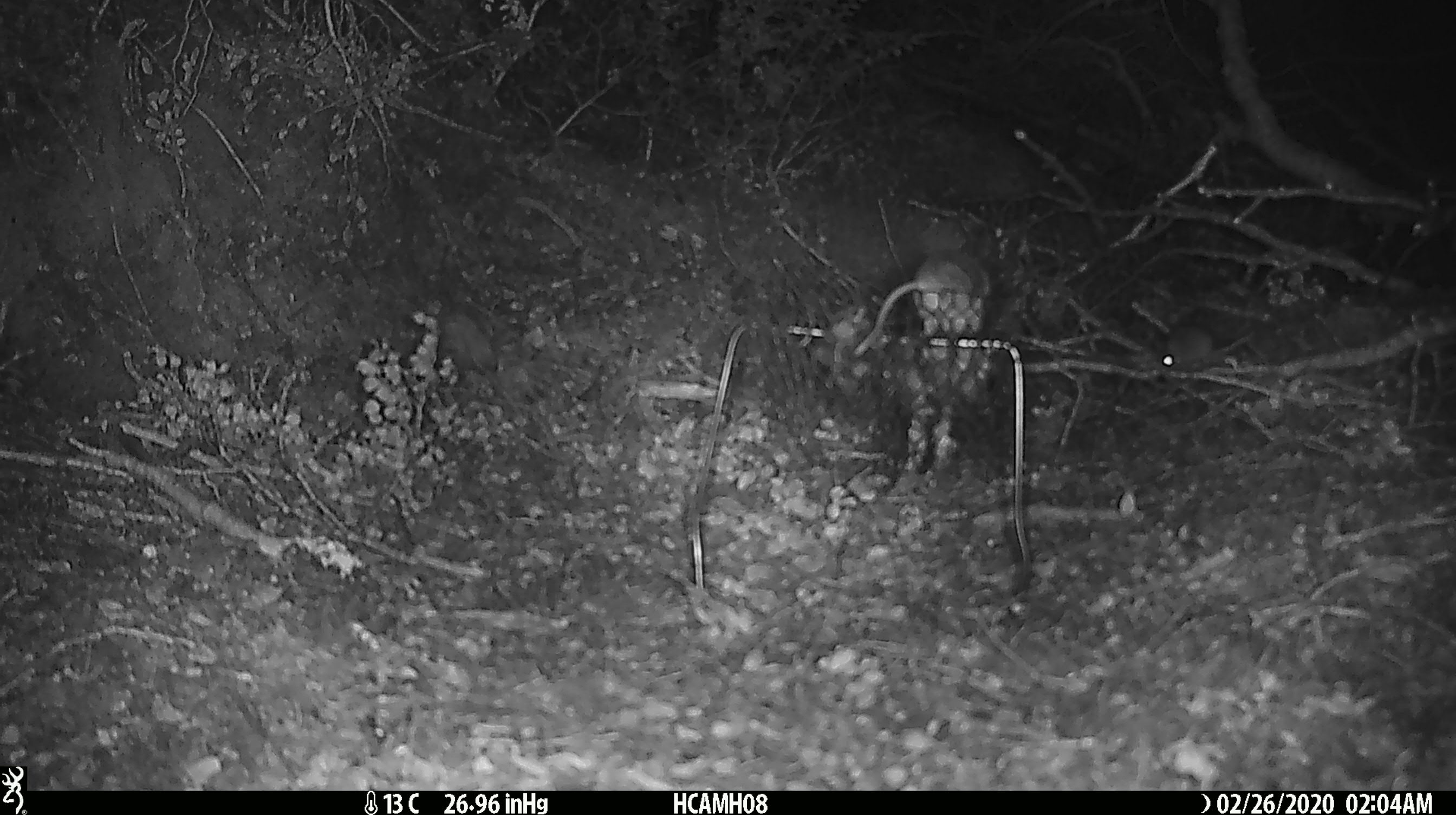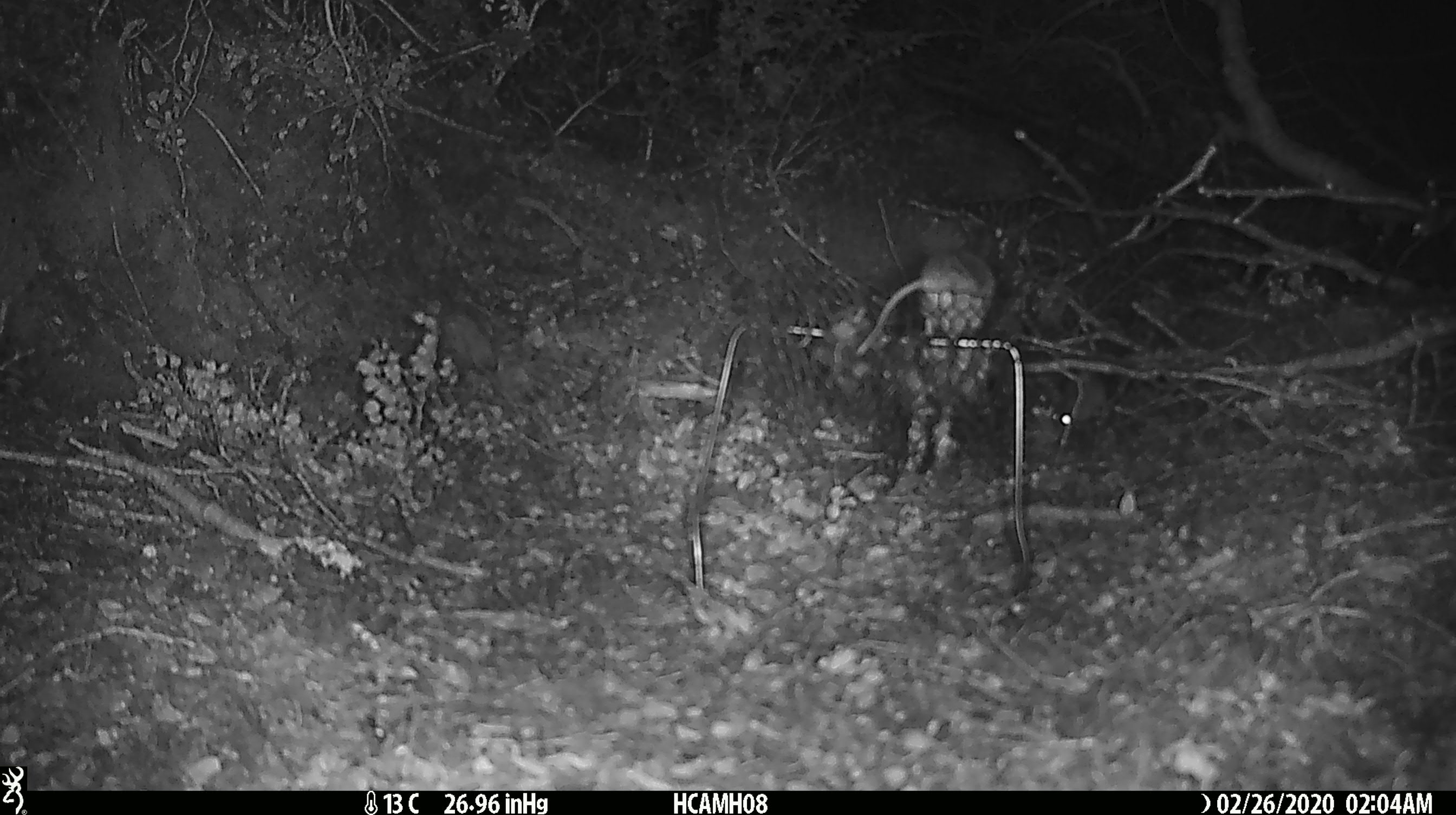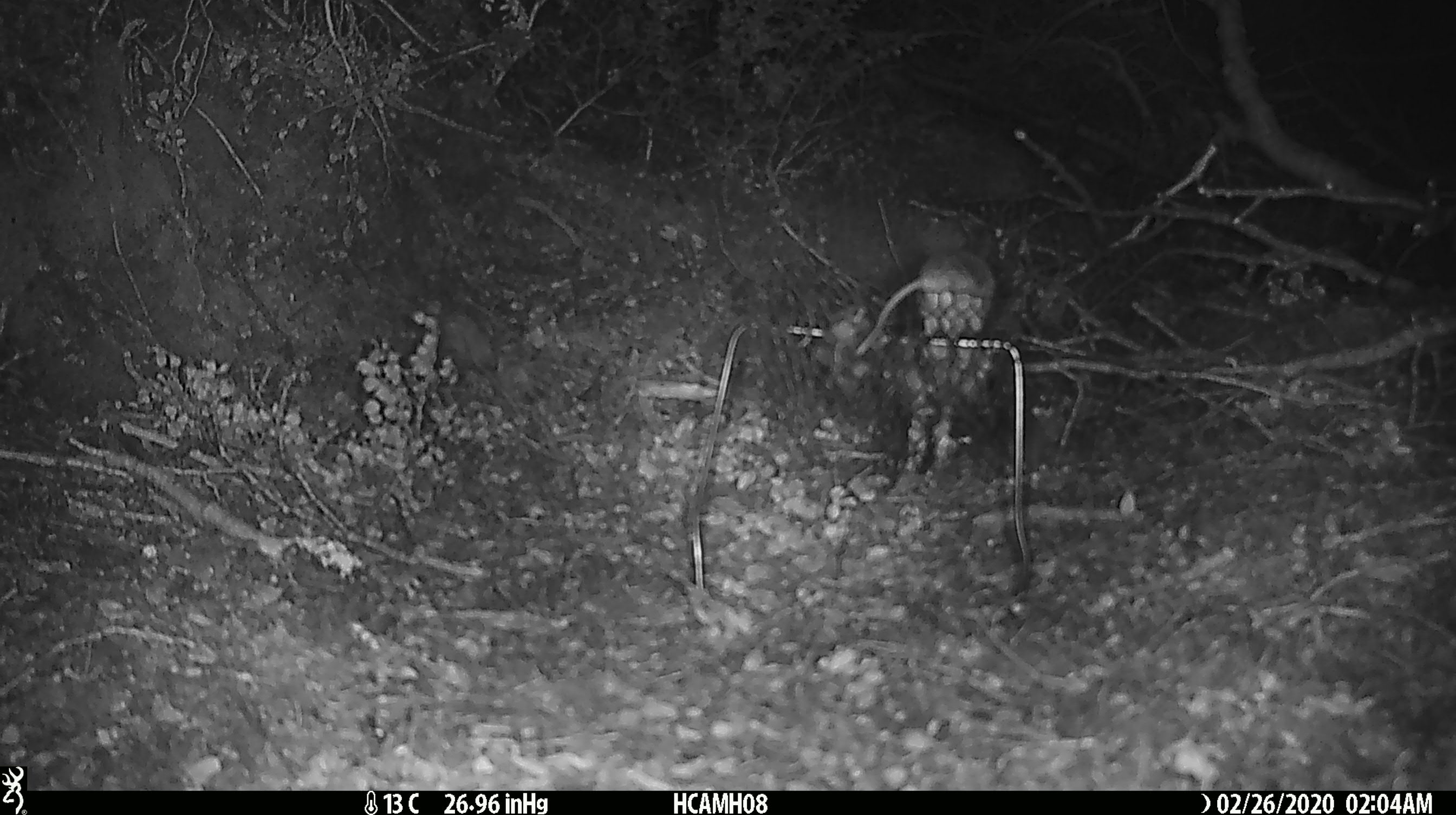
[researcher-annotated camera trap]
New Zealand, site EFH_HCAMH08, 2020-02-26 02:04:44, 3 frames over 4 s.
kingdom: Animalia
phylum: Chordata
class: Mammalia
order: Rodentia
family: Muridae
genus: Mus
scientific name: Mus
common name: mouse